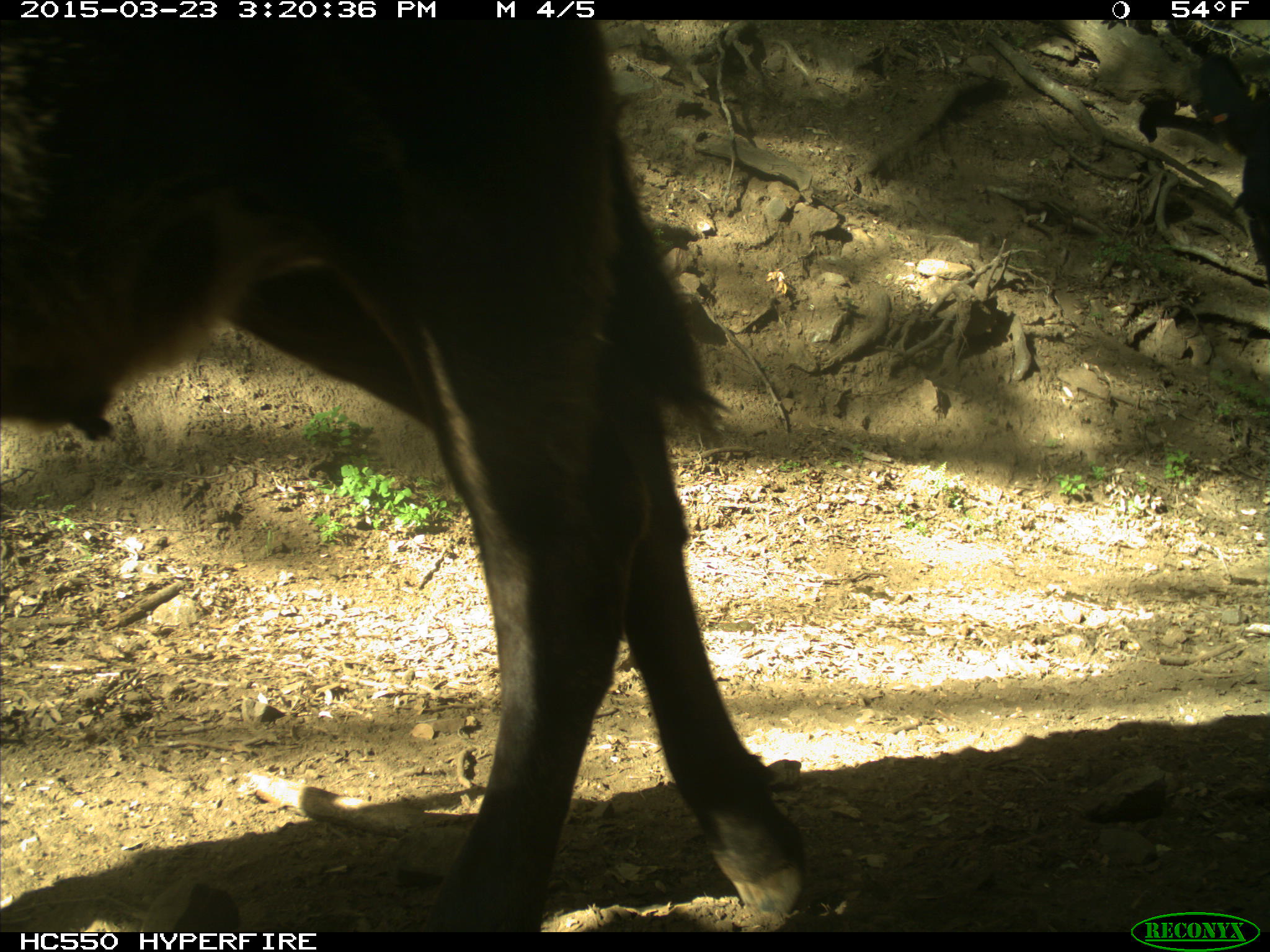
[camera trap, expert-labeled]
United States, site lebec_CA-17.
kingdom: Animalia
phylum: Chordata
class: Mammalia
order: Artiodactyla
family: Bovidae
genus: Bos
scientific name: Bos taurus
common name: domestic cow